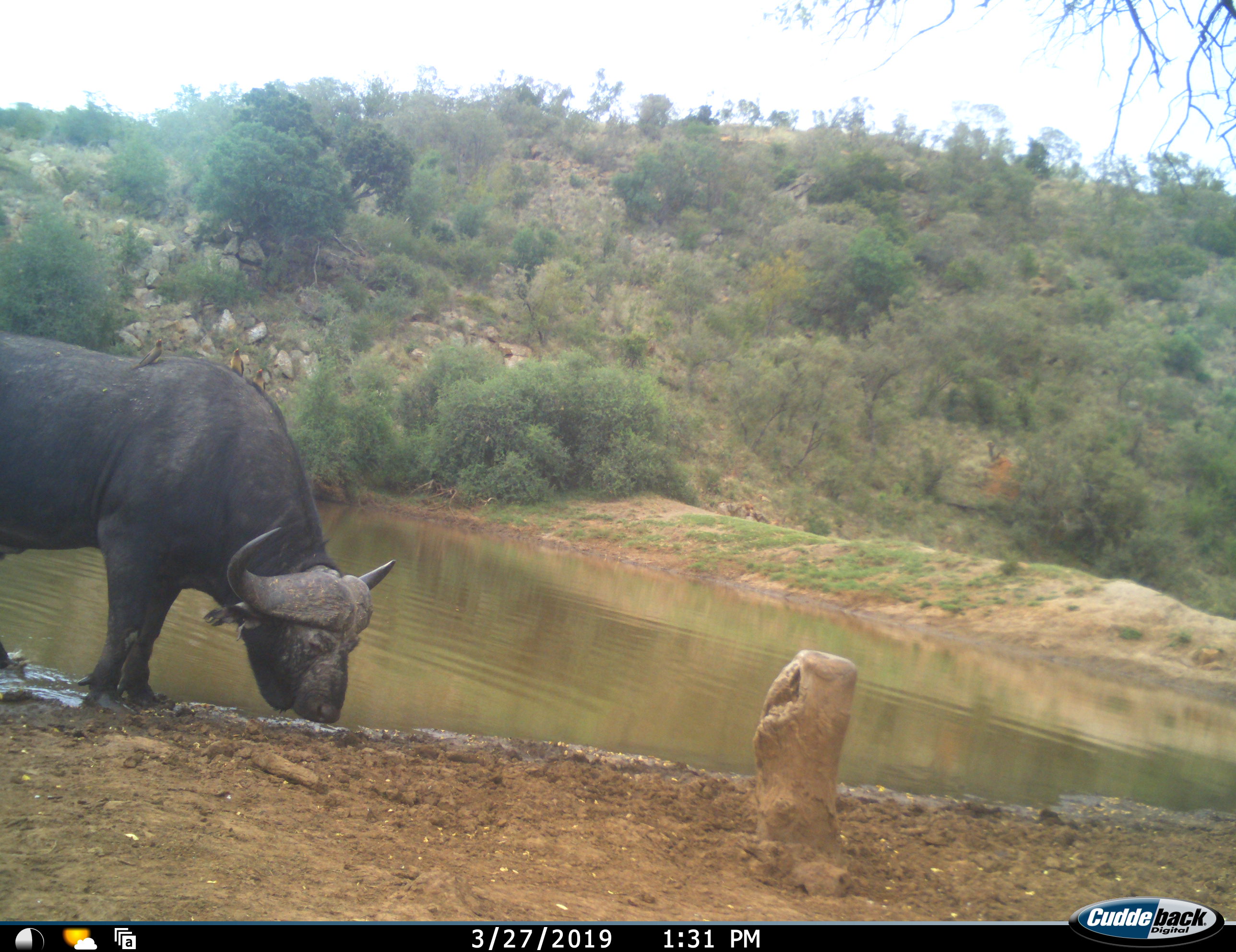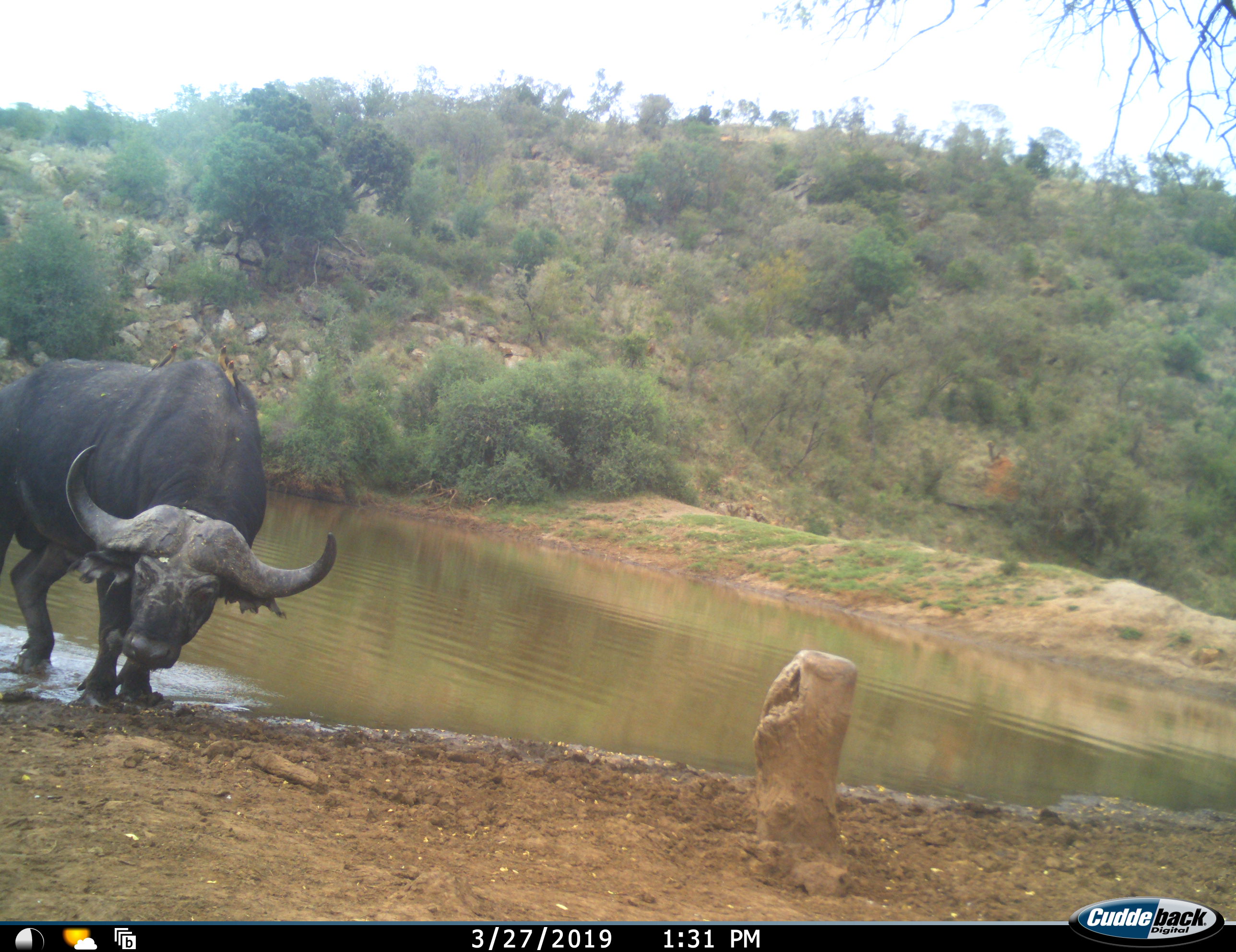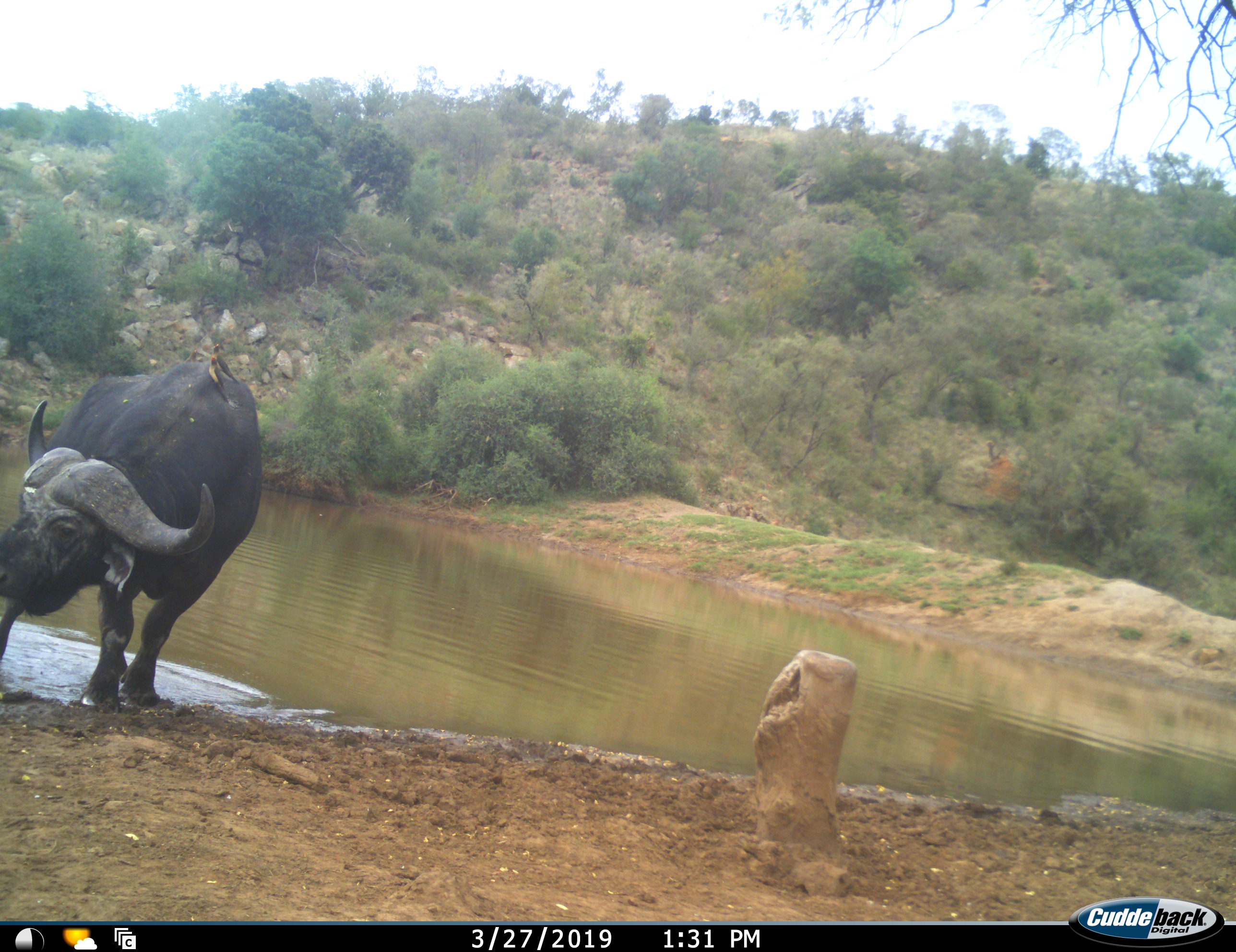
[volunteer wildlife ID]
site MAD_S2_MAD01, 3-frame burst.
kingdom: Animalia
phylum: Chordata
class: Mammalia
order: Artiodactyla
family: Bovidae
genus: Syncerus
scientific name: Syncerus caffer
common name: african buffalo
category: buffalo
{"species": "buffalo (african buffalo) (Syncerus caffer)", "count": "1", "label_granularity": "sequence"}